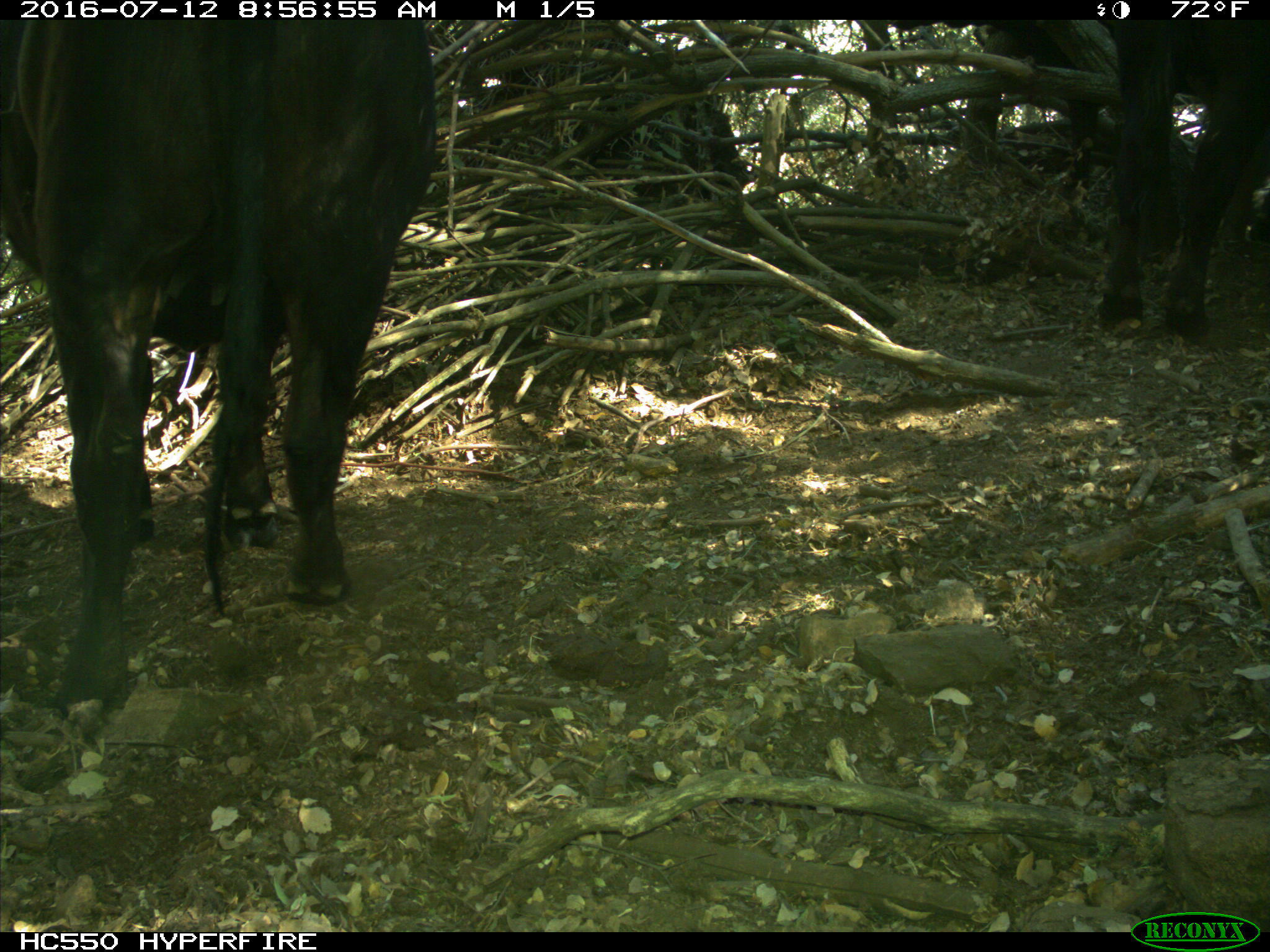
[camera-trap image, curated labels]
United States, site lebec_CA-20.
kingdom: Animalia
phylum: Chordata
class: Mammalia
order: Artiodactyla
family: Bovidae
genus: Bos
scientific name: Bos taurus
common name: domestic cow